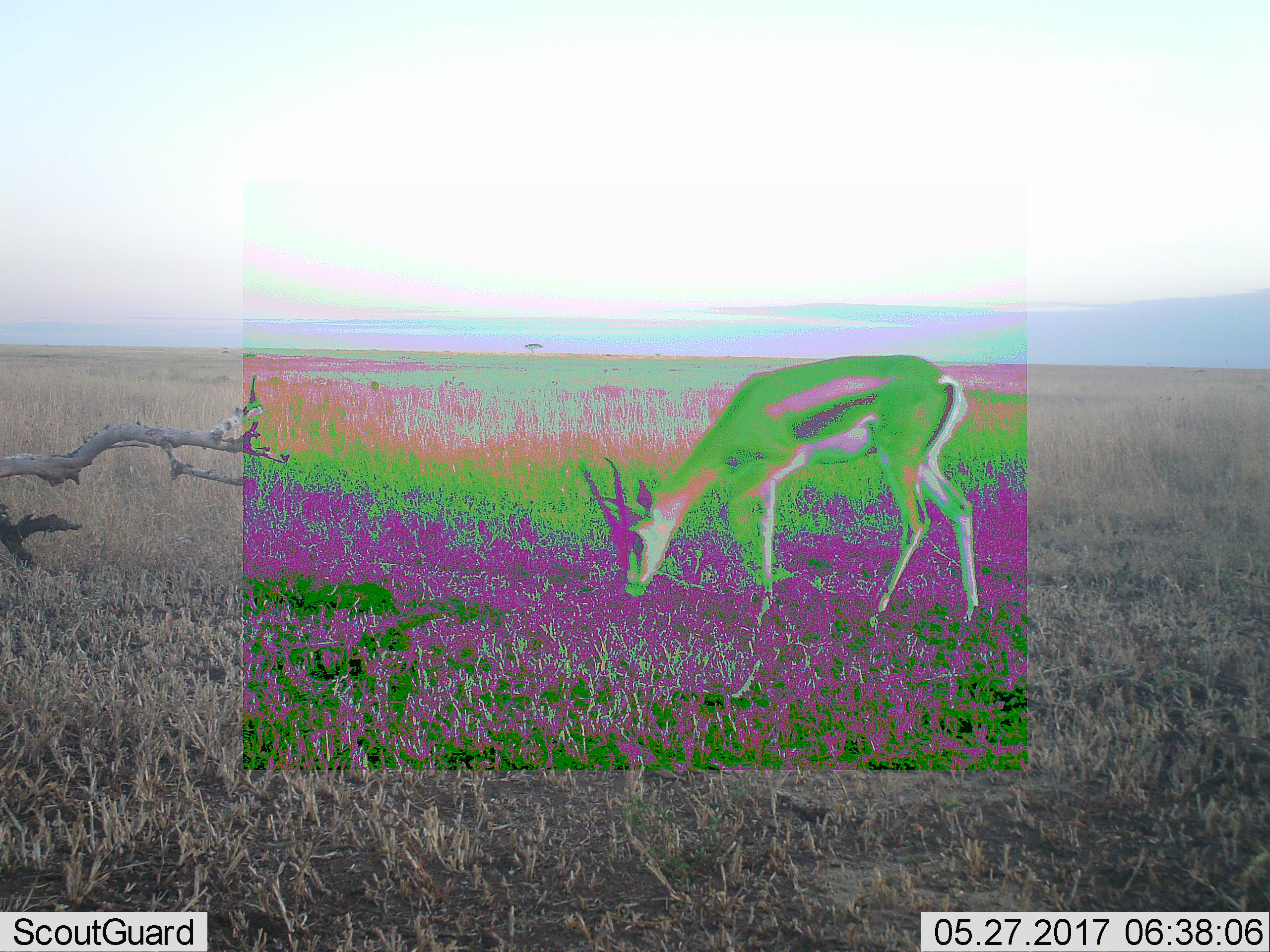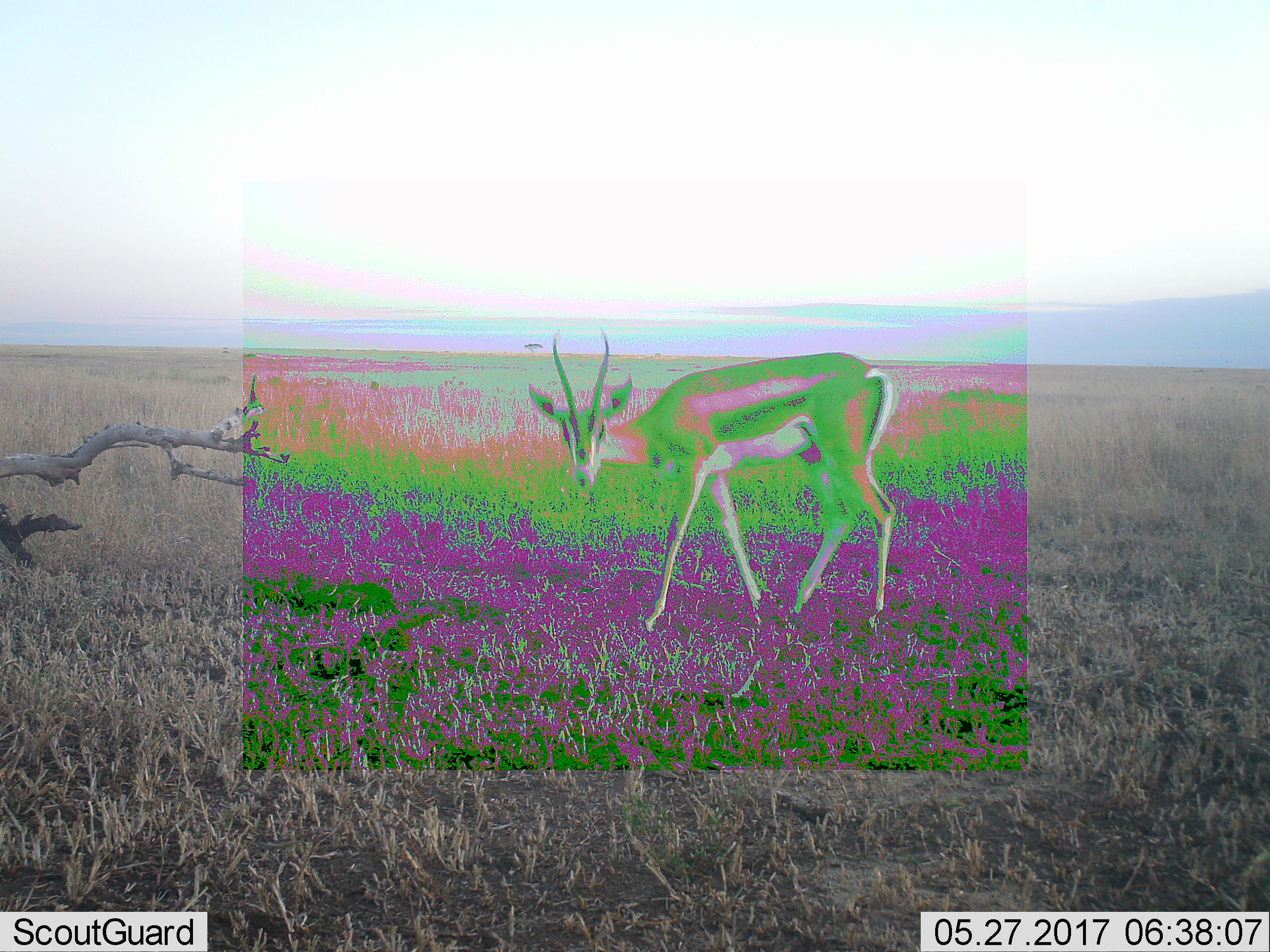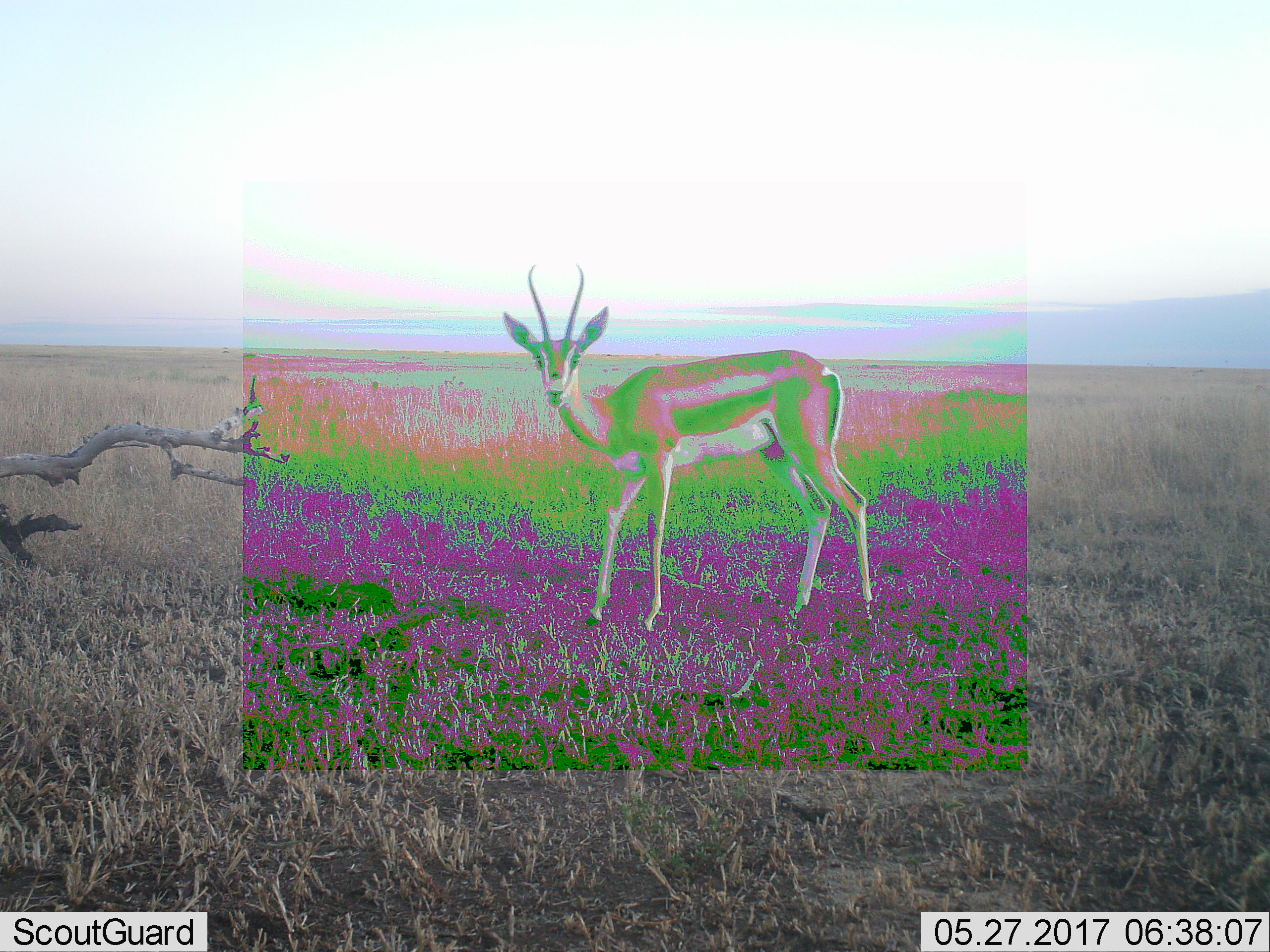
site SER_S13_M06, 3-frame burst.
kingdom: Animalia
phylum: Chordata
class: Mammalia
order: Artiodactyla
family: Bovidae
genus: Eudorcas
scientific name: Eudorcas thomsonii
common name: thomson's gazelle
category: gazellethomsons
Gazellethomsons (thomson's gazelle) (Eudorcas thomsonii), count 1. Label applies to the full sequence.